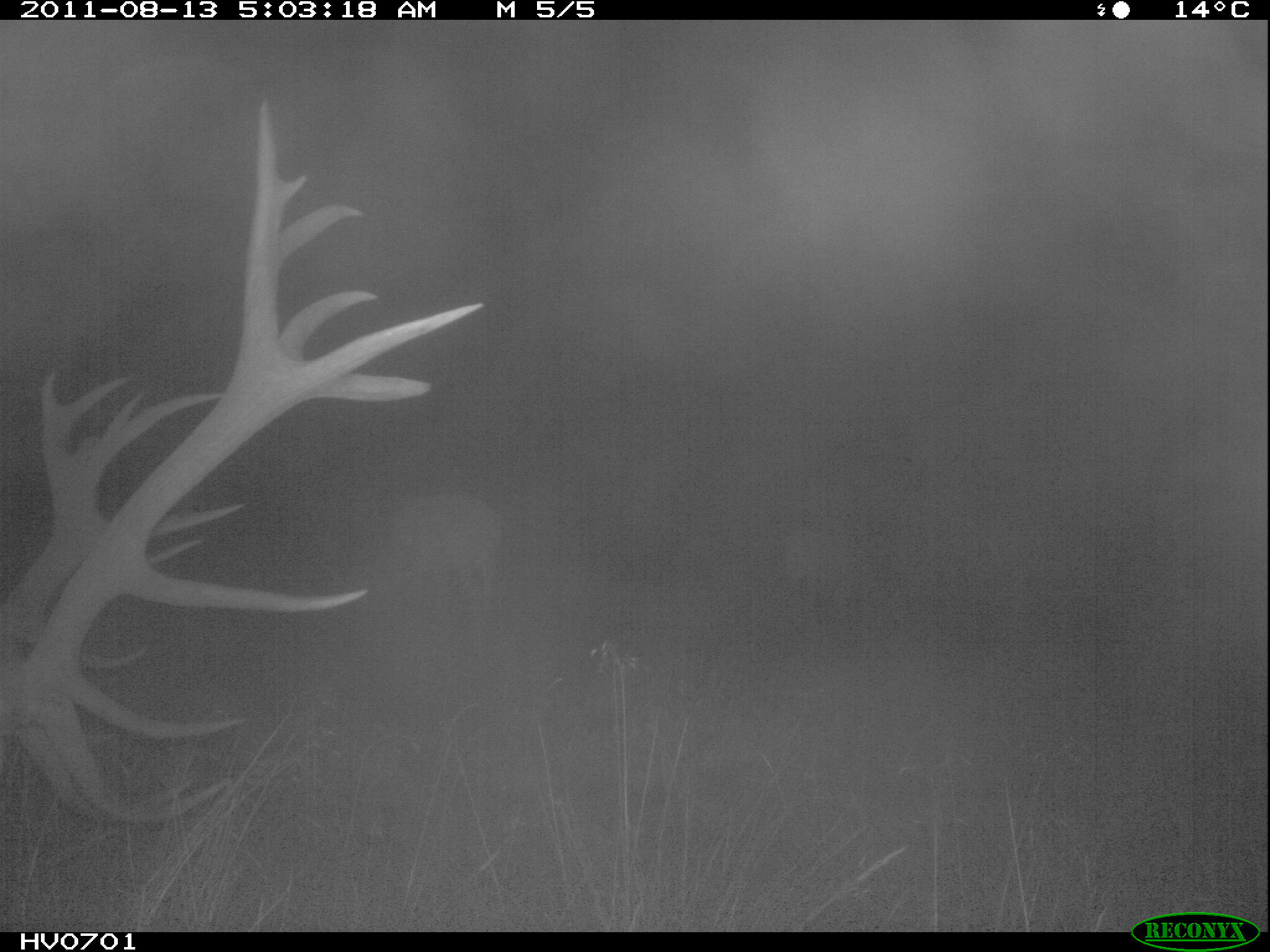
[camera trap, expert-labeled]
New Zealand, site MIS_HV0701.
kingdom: Animalia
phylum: Chordata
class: Mammalia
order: Artiodactyla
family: Cervidae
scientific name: Cervidae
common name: deer